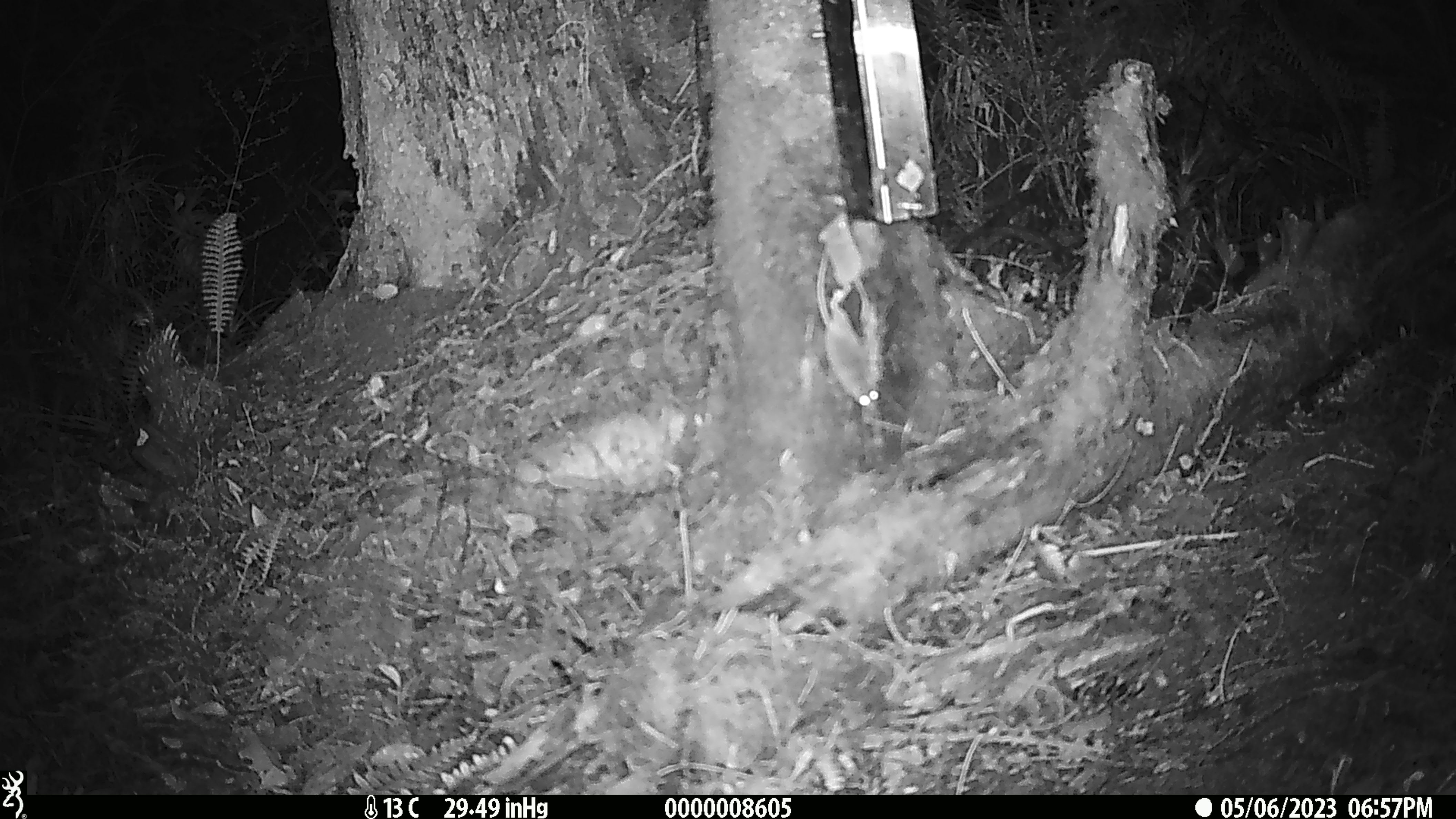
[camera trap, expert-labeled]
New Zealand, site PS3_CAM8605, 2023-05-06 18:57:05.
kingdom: Animalia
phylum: Chordata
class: Mammalia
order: Rodentia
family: Muridae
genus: Mus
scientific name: Mus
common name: mouse